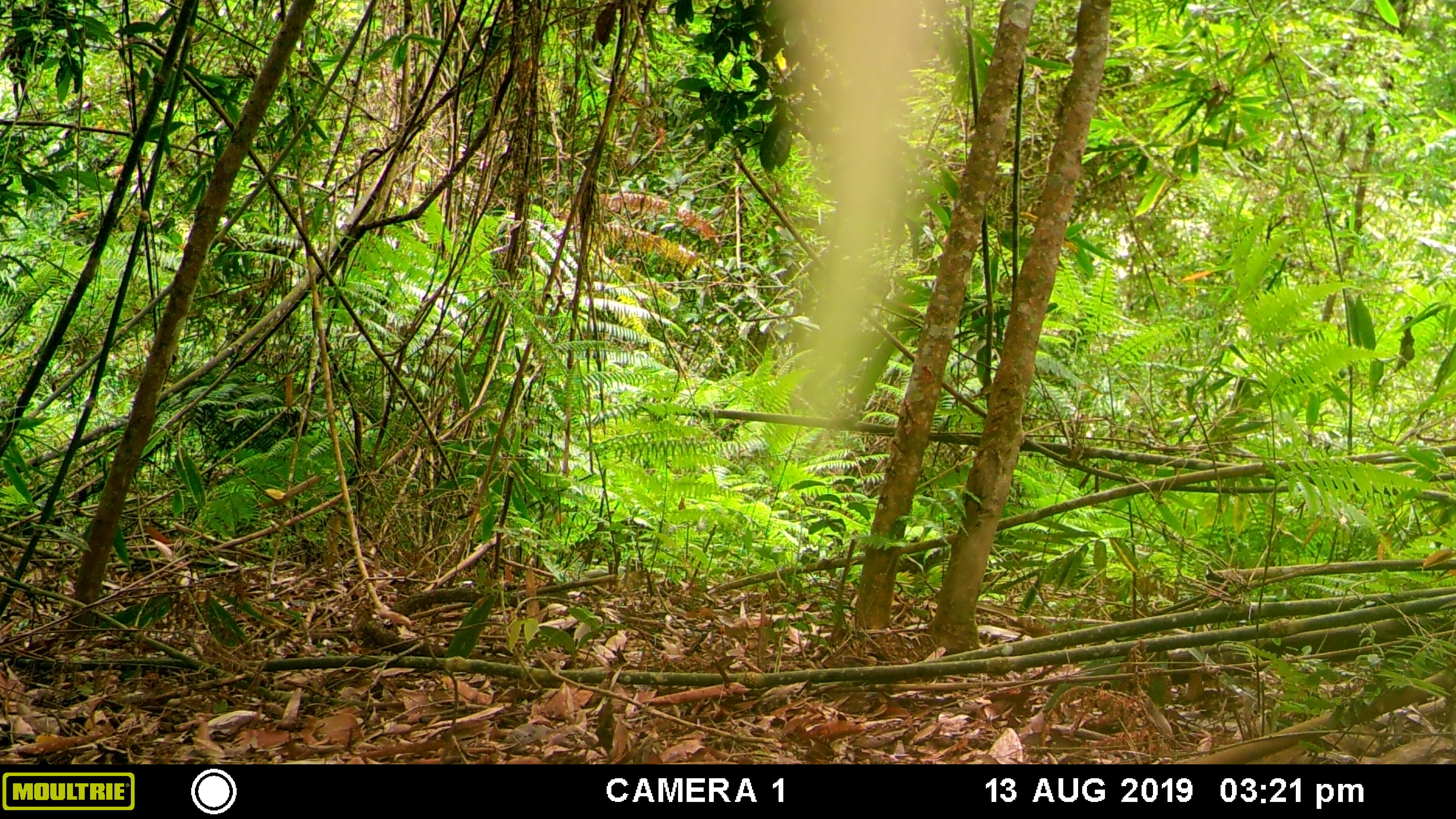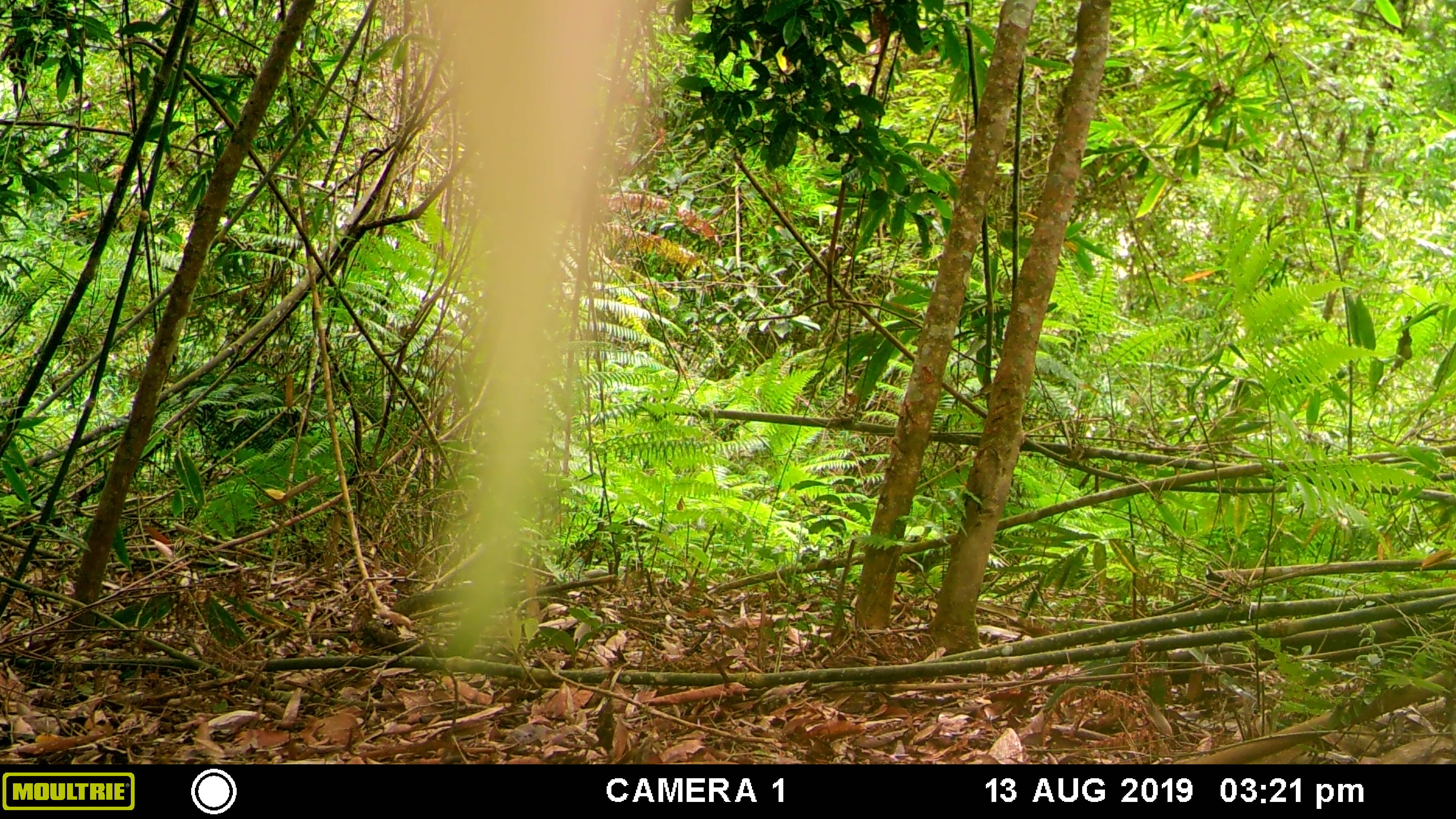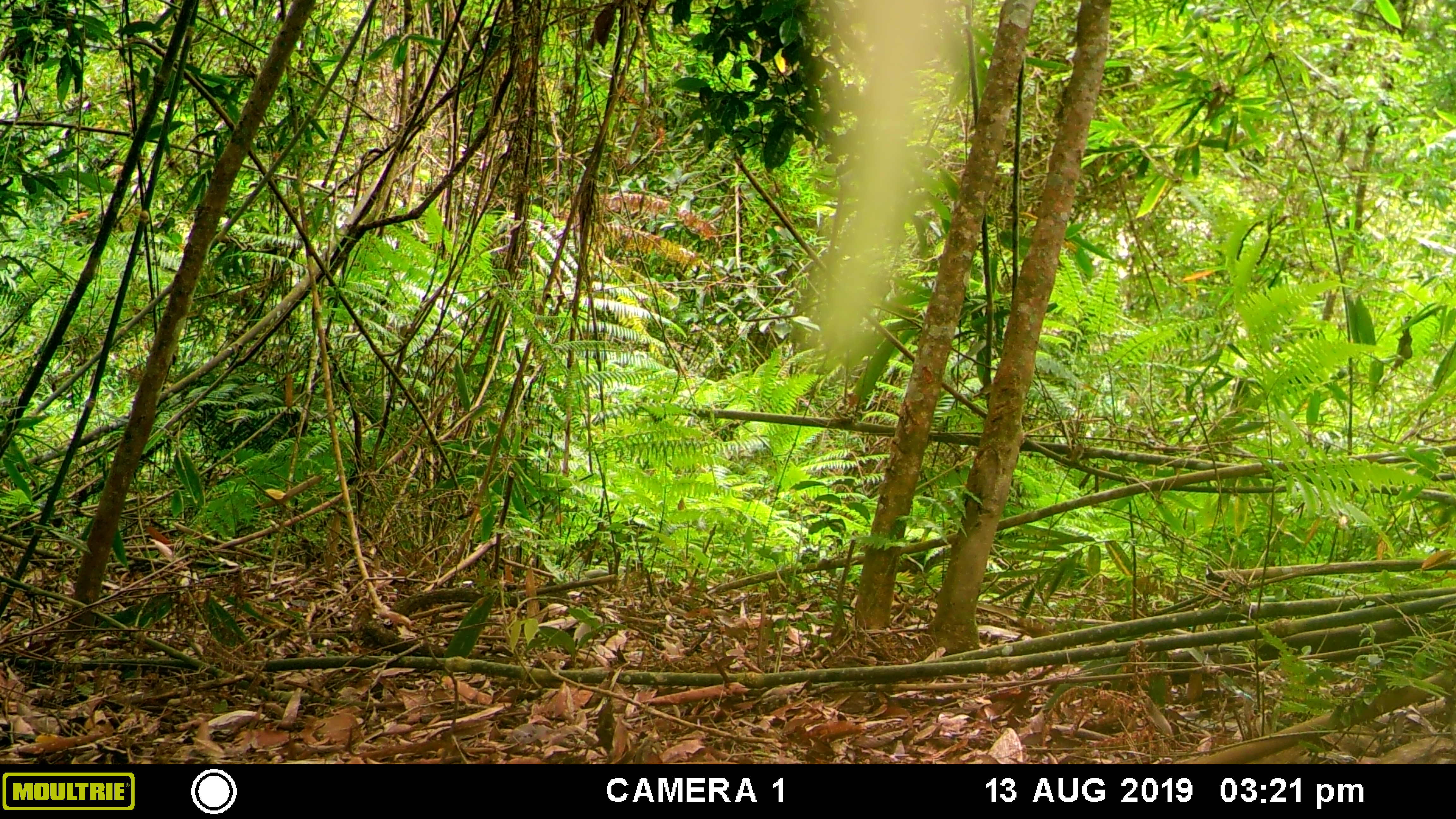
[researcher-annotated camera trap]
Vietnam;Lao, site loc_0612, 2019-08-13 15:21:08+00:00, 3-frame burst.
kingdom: Animalia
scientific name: Animalia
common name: animal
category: unidentified animal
Unidentified animal (animal) (Animalia). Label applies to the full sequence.